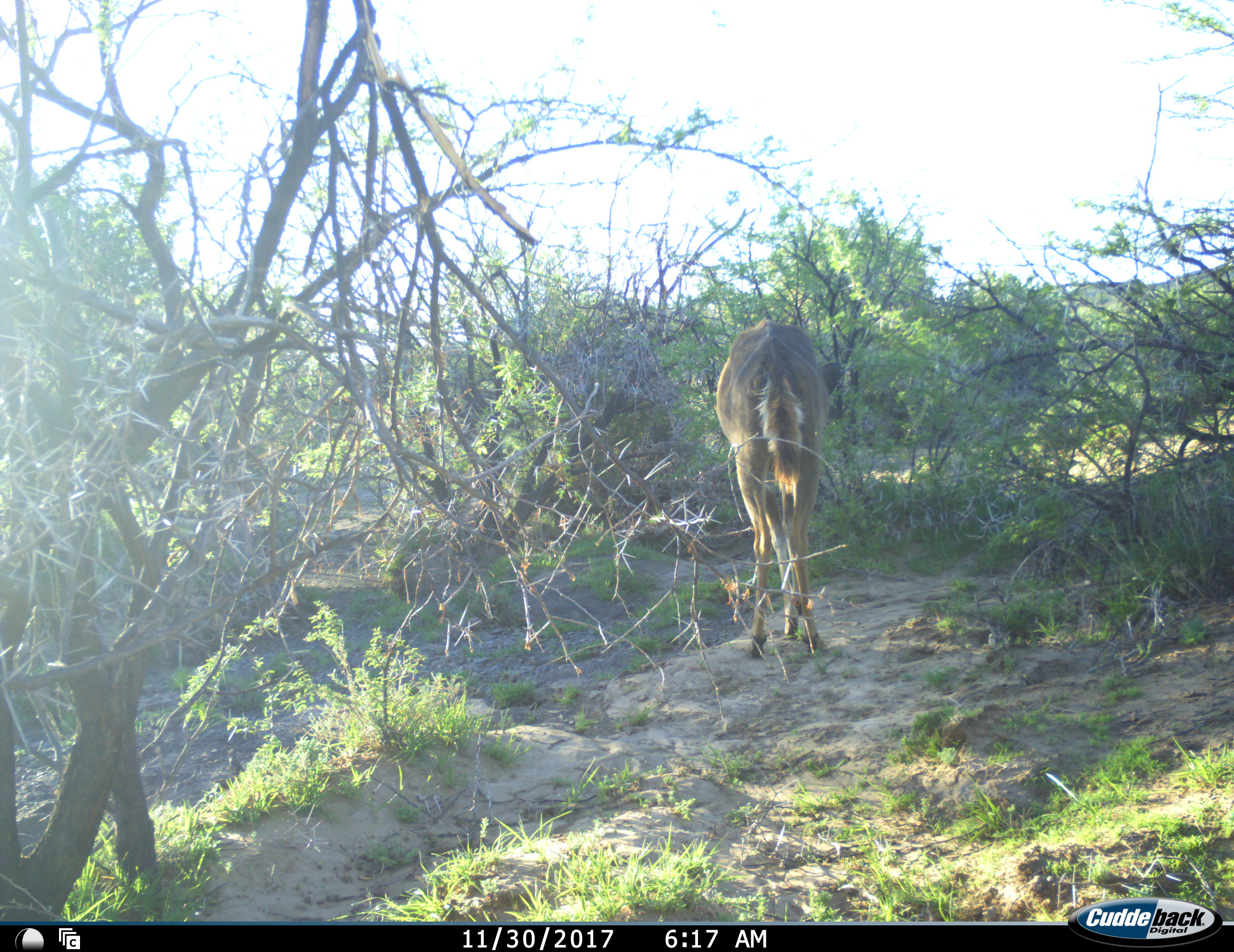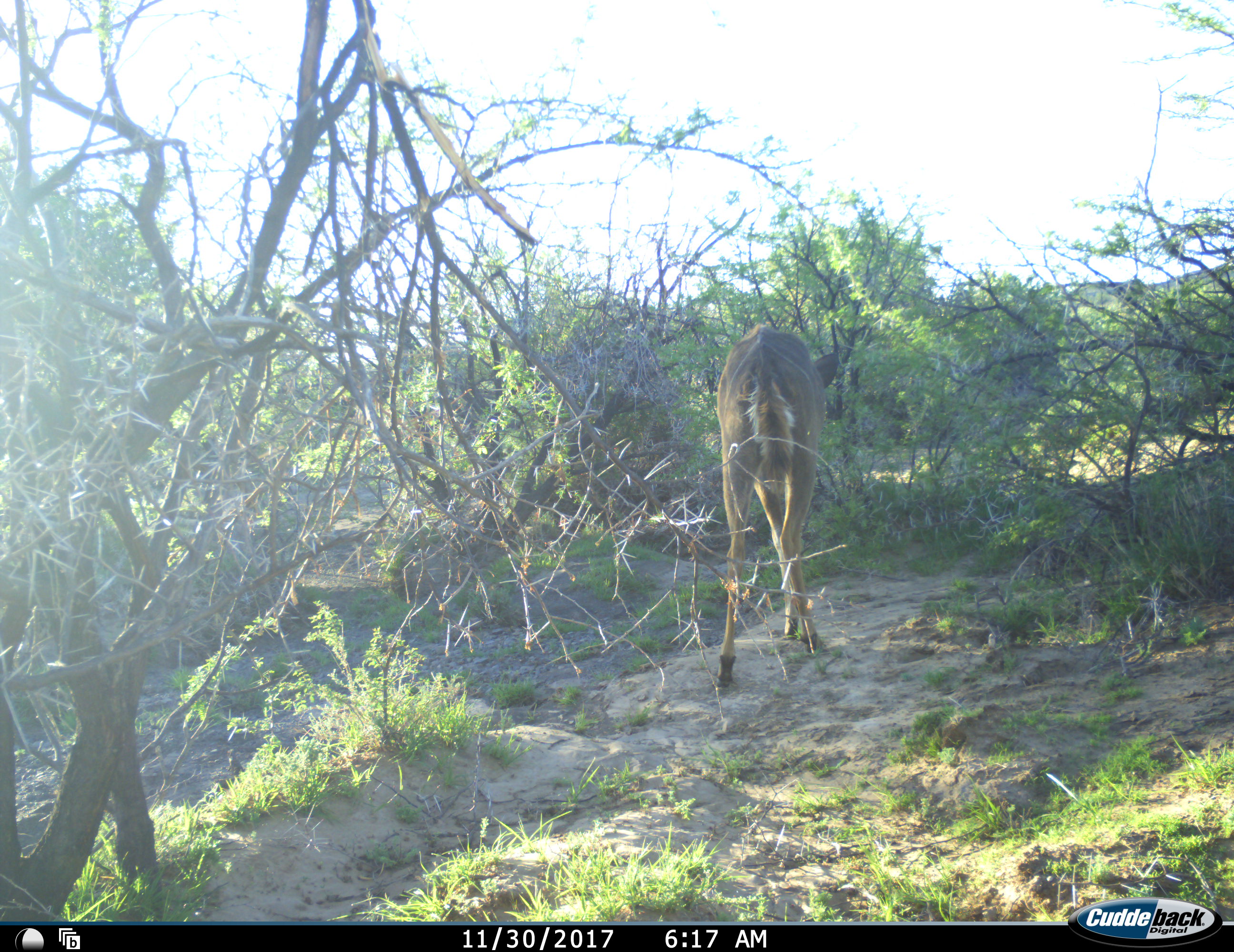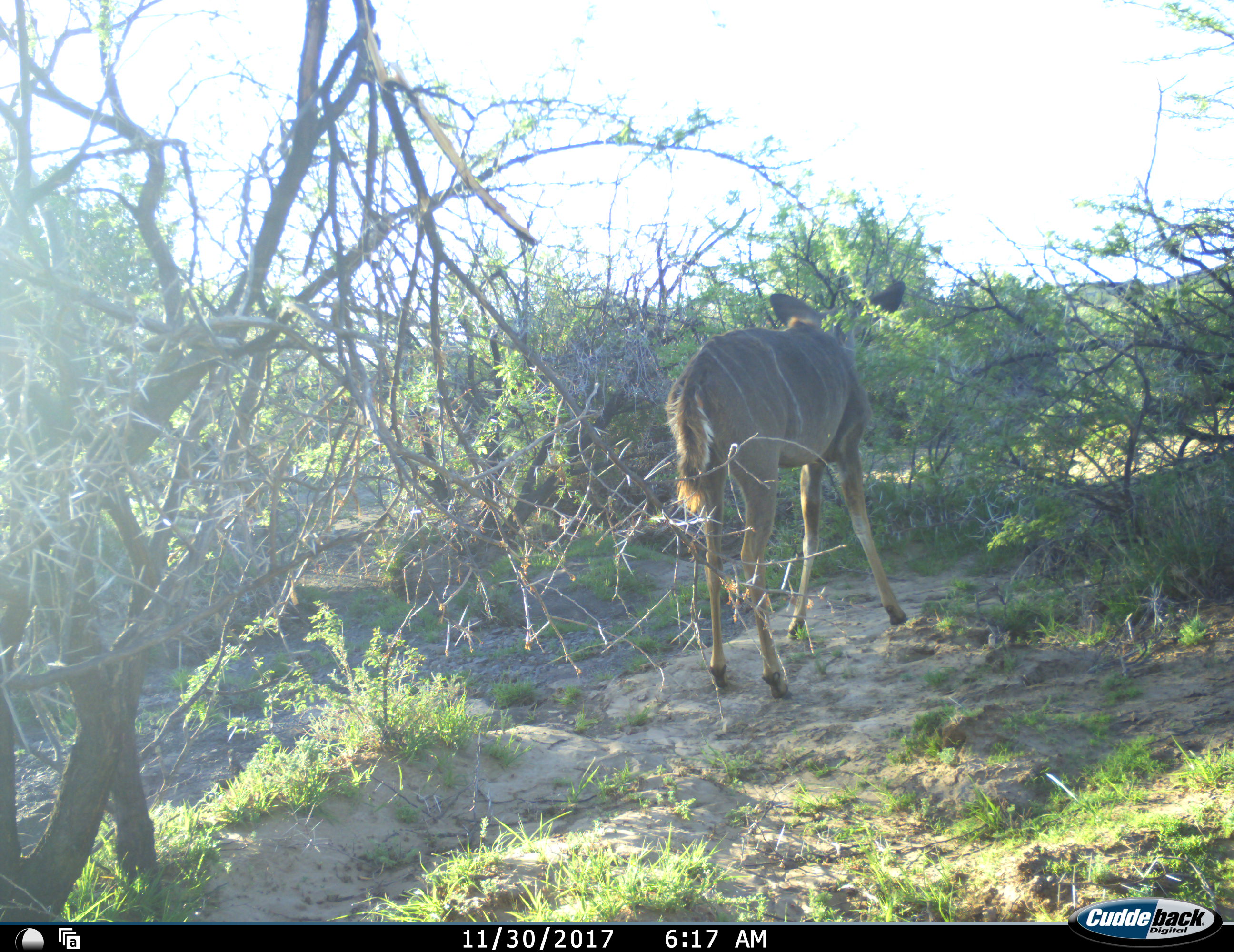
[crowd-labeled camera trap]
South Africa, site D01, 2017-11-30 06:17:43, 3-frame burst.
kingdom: Animalia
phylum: Chordata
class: Mammalia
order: Artiodactyla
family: Bovidae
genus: Tragelaphus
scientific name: Tragelaphus strepsiceros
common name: greater kudu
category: kudu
Kudu (greater kudu) (Tragelaphus strepsiceros), count 1. Behavior (volunteer vote fractions): standing 33%, resting 0%, moving 50%, interacting 0%. Young present (vote fraction): 0%. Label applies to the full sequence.